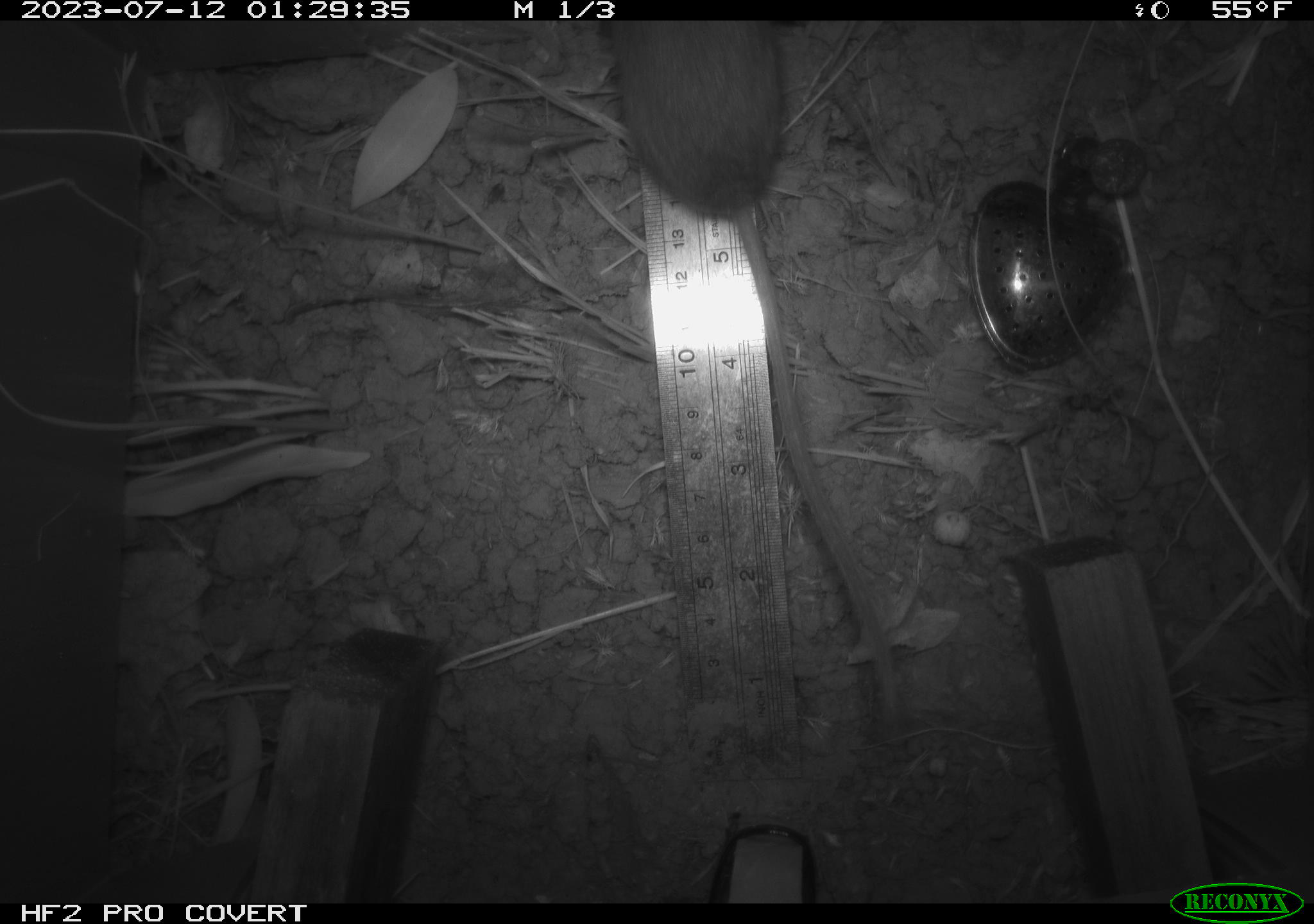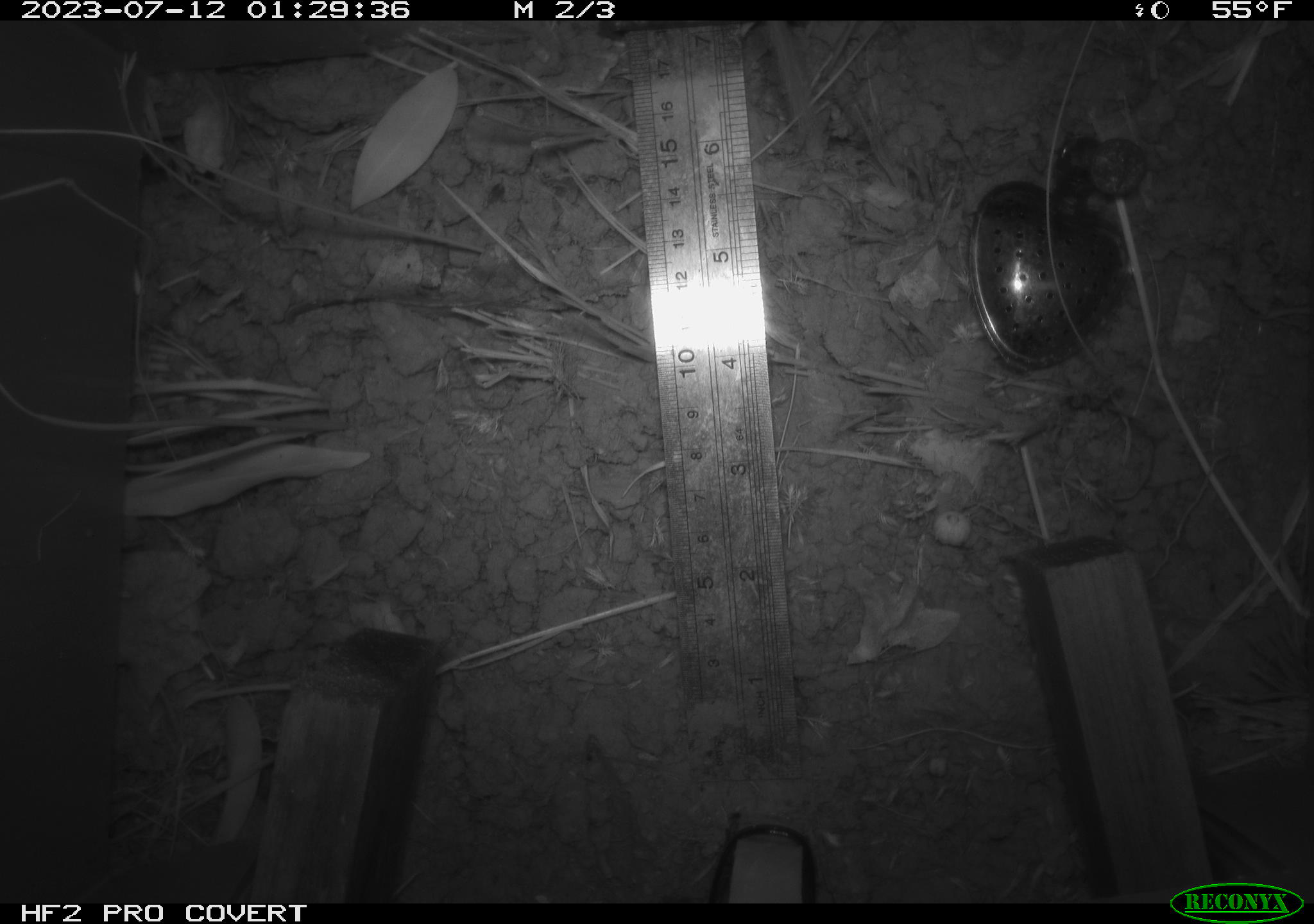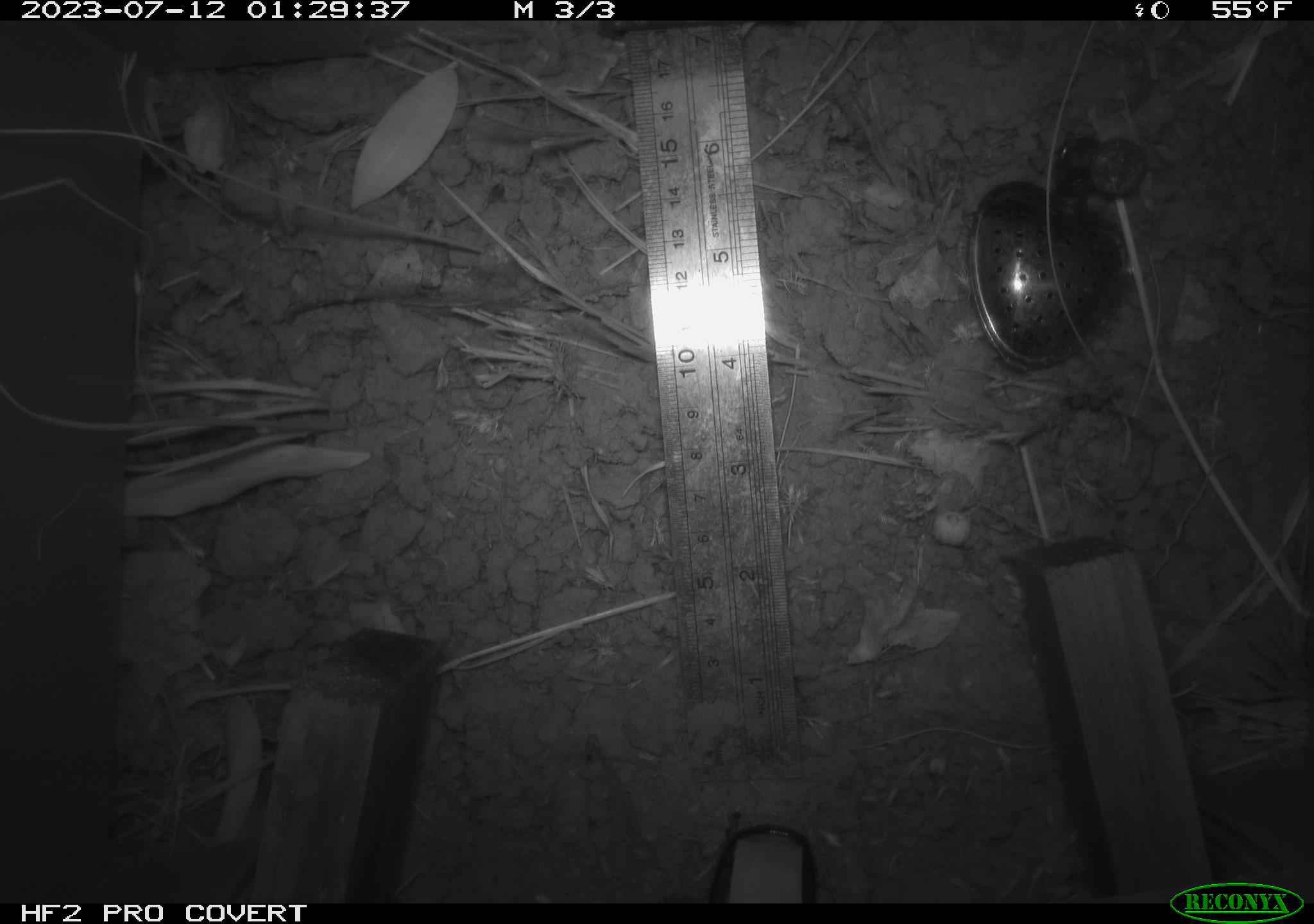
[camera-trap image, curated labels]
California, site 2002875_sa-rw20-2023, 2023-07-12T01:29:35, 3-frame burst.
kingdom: Animalia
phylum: Chordata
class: Mammalia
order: Rodentia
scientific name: Rodentia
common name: rodent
Rodent (Rodentia).